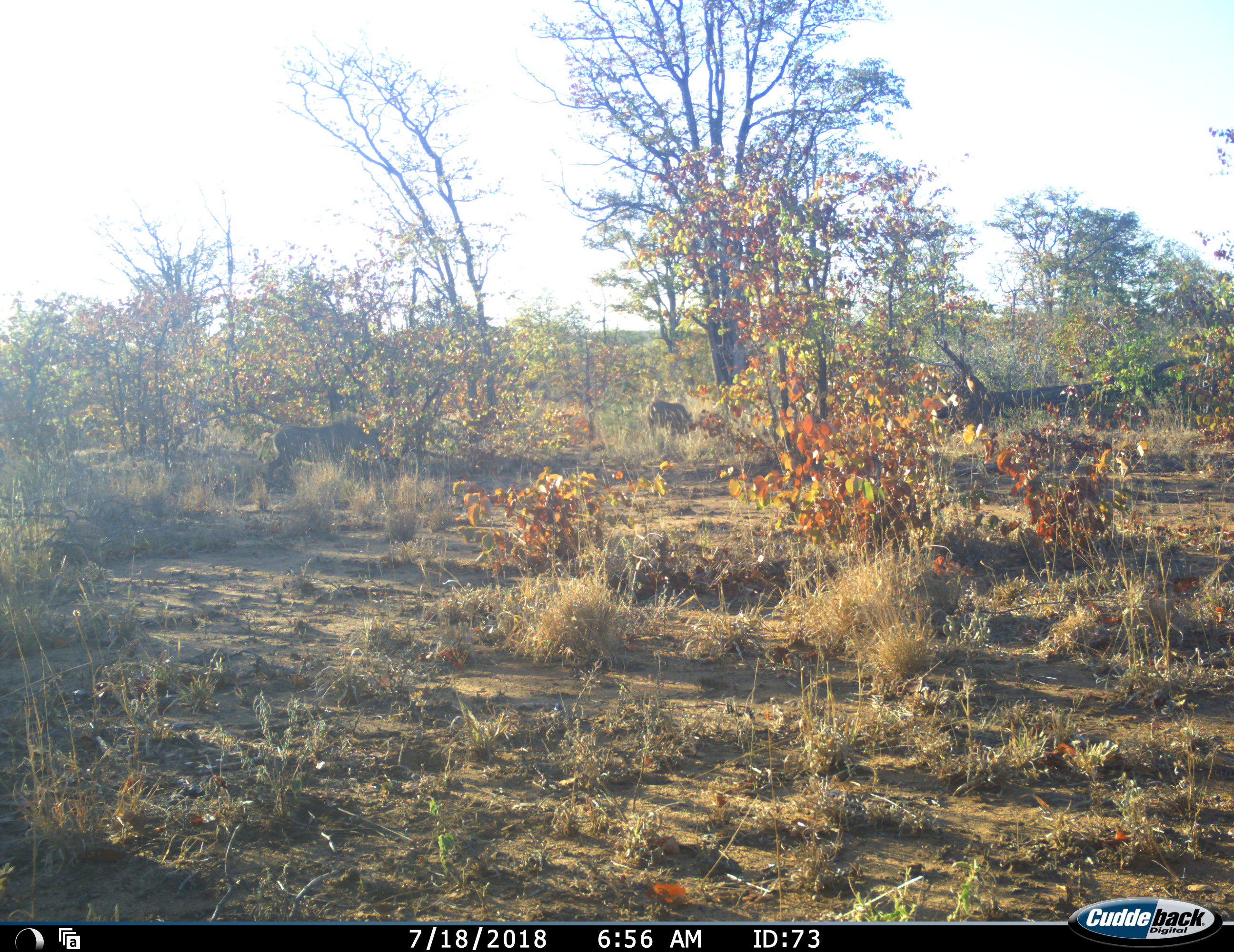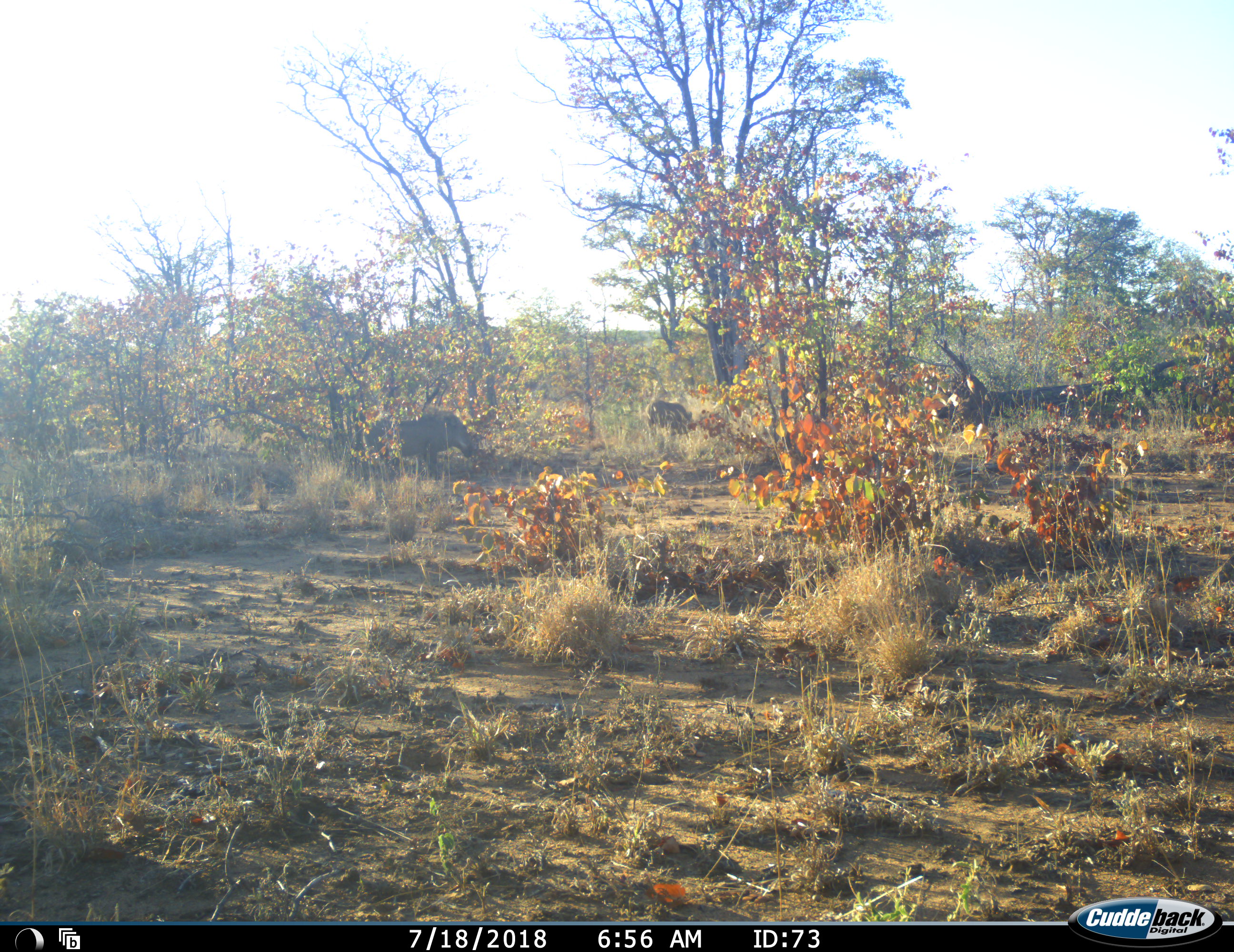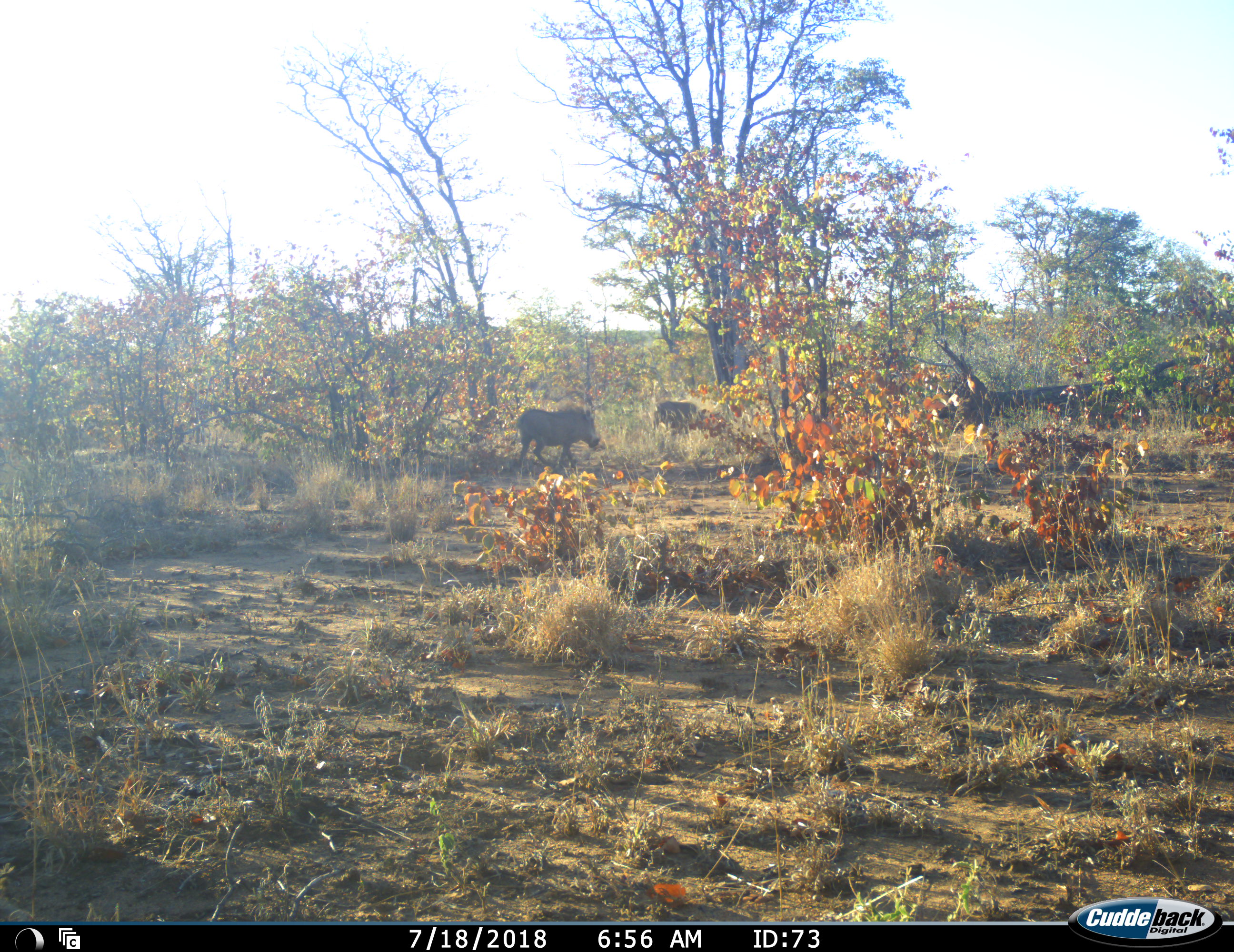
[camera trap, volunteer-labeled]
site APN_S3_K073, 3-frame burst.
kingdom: Animalia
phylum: Chordata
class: Mammalia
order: Artiodactyla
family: Suidae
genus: Phacochoerus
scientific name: Phacochoerus africanus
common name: warthog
Warthog (Phacochoerus africanus), count 2. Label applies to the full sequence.